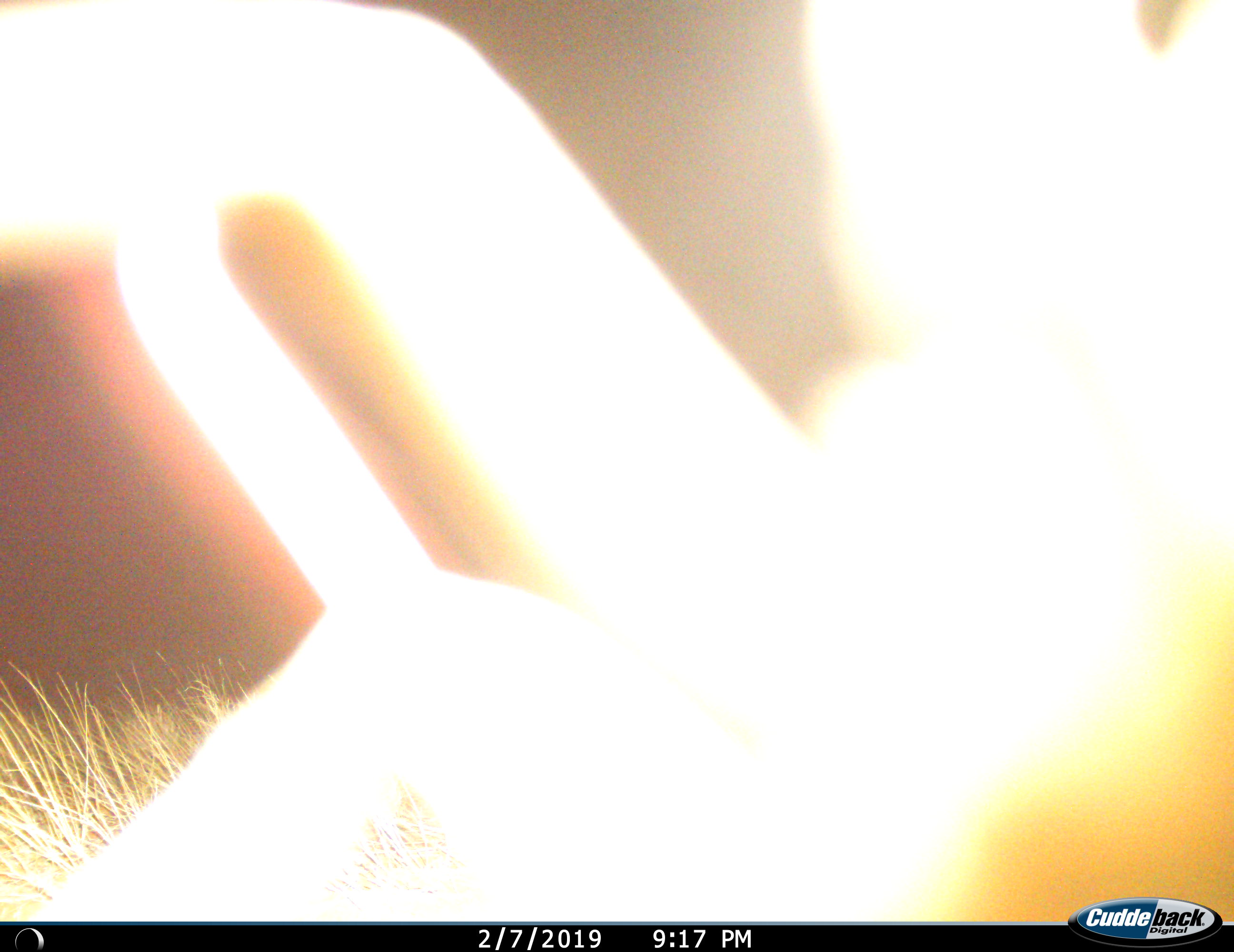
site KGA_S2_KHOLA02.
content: unidentified animal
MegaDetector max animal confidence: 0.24